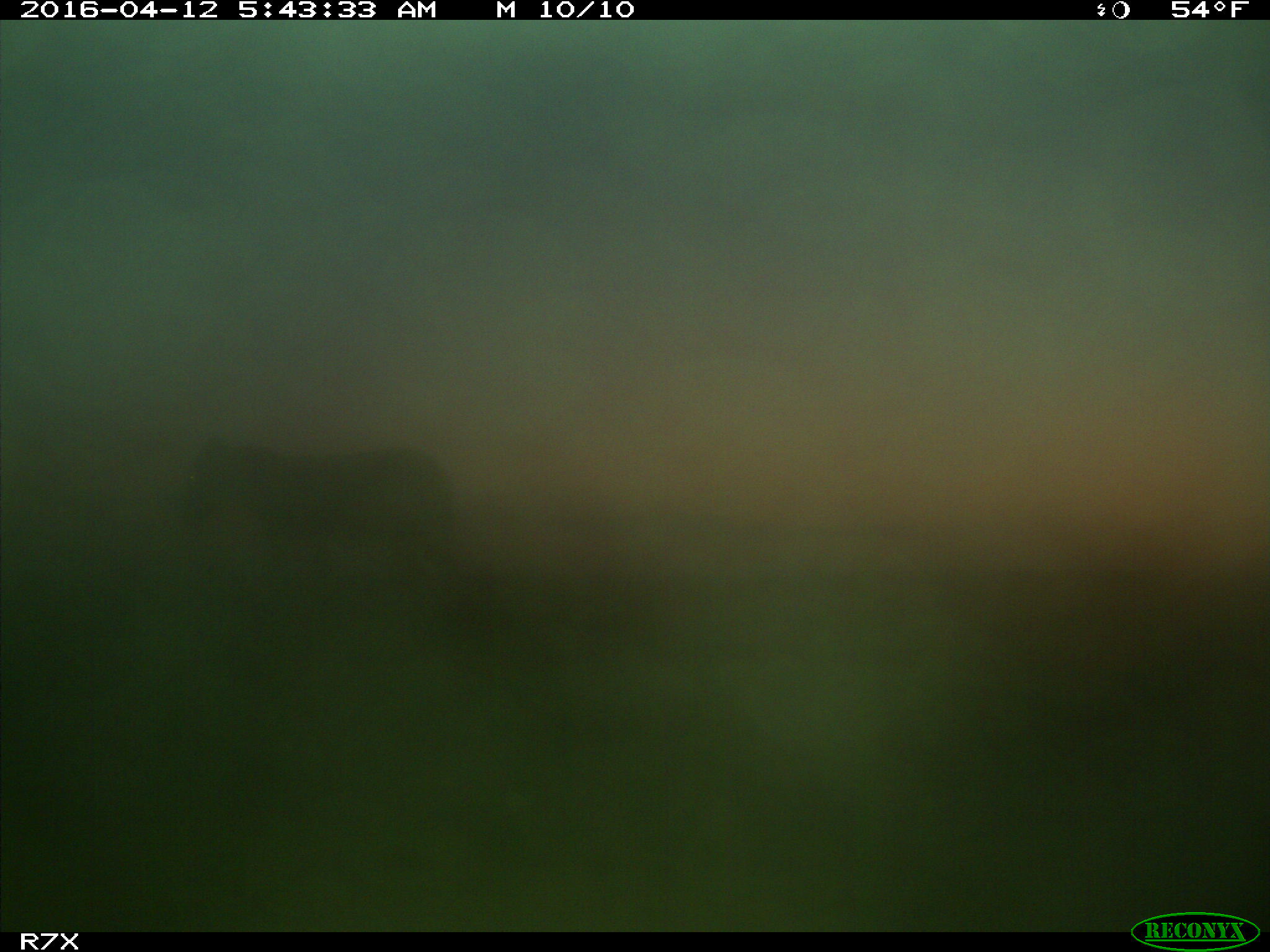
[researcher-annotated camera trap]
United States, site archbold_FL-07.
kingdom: Animalia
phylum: Chordata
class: Mammalia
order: Artiodactyla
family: Bovidae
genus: Bos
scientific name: Bos taurus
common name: domestic cow